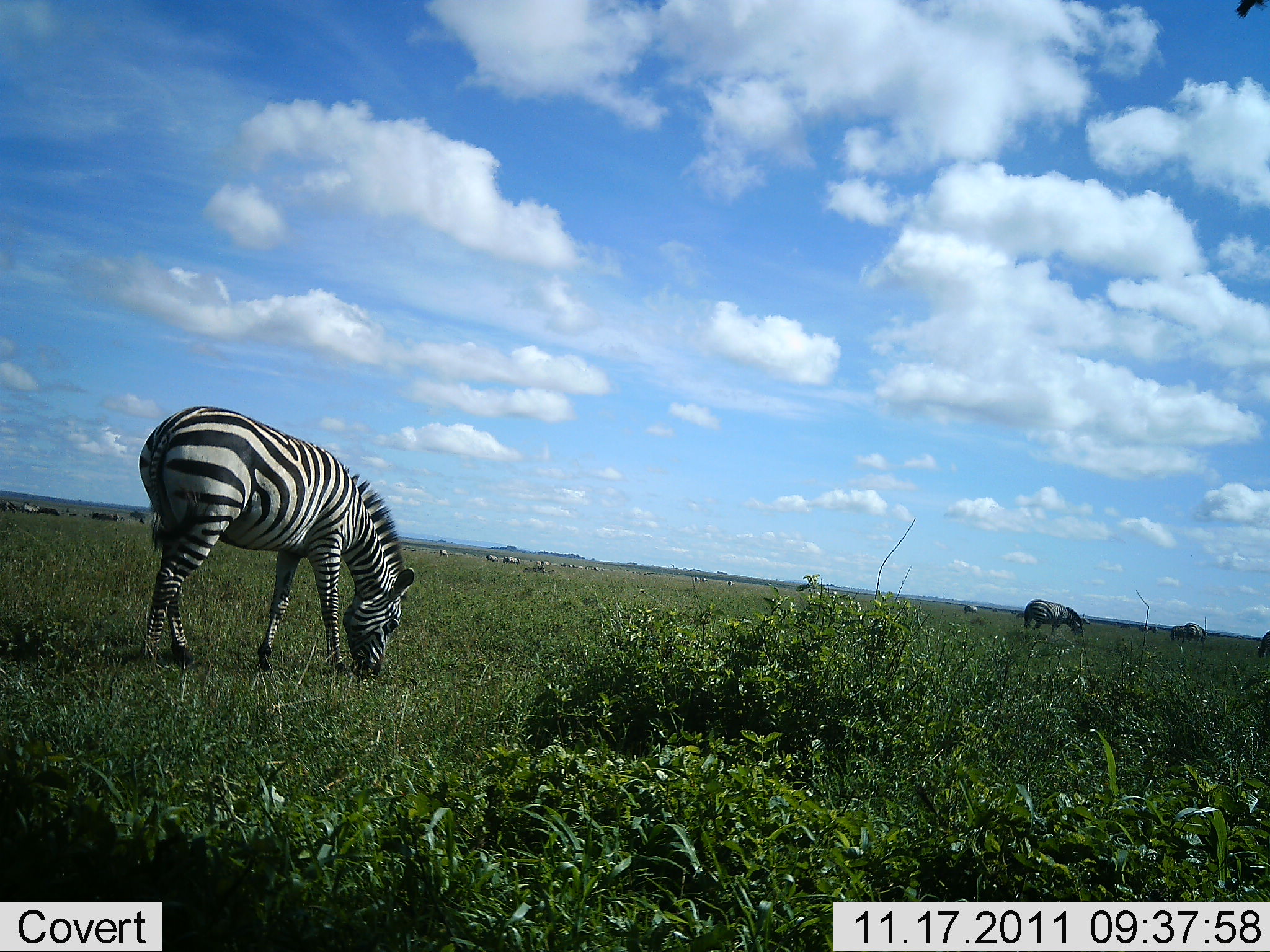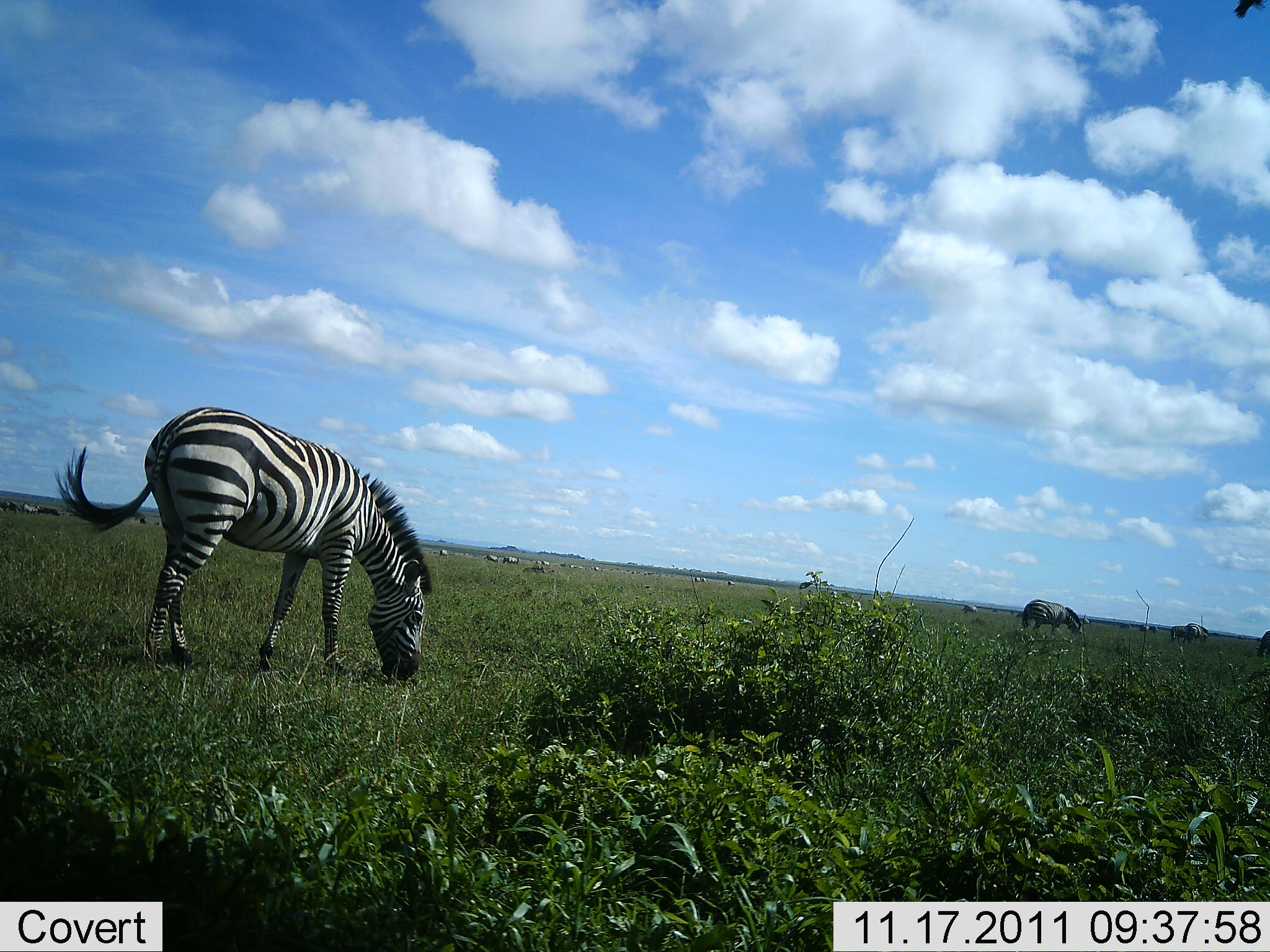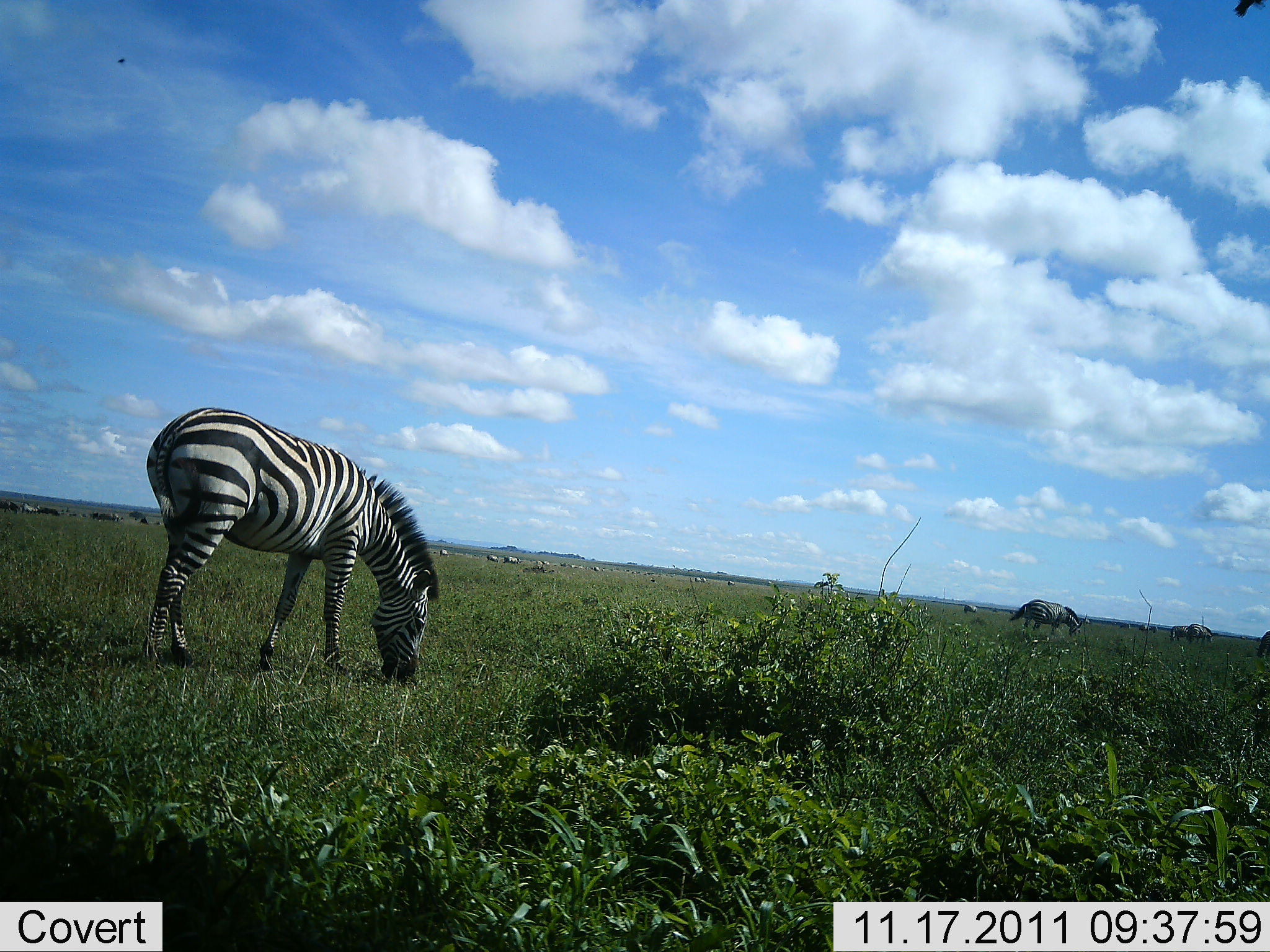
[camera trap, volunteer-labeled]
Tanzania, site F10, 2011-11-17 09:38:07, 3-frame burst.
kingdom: Animalia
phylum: Chordata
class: Mammalia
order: Perissodactyla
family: Equidae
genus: Equus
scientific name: Equus quagga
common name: plains zebra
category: zebra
Zebra (plains zebra) (Equus quagga), count 3. Behavior (volunteer vote fractions): standing 33%, resting 0%, moving 8%, interacting 0%. Young present (vote fraction): 0%. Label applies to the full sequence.